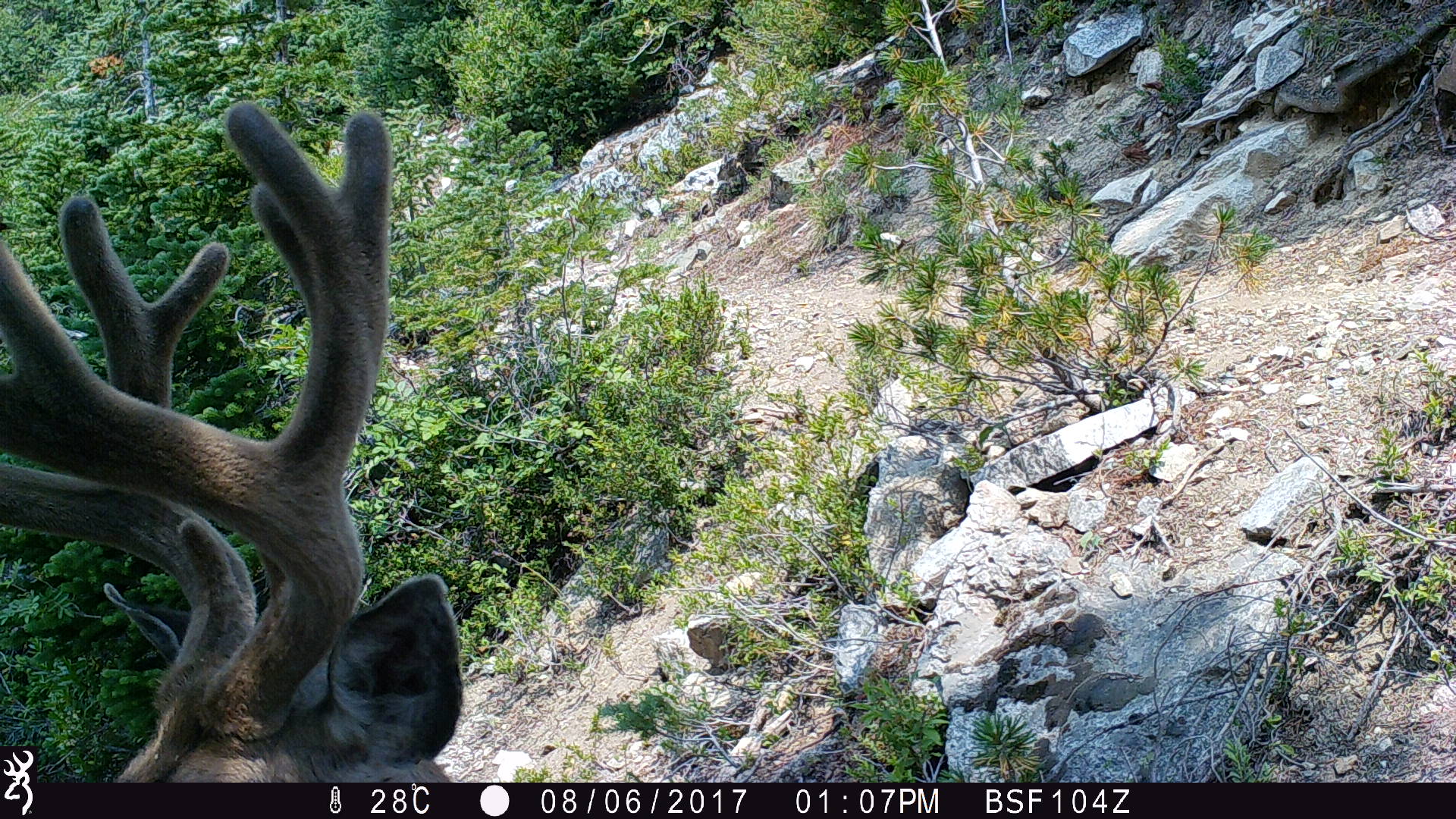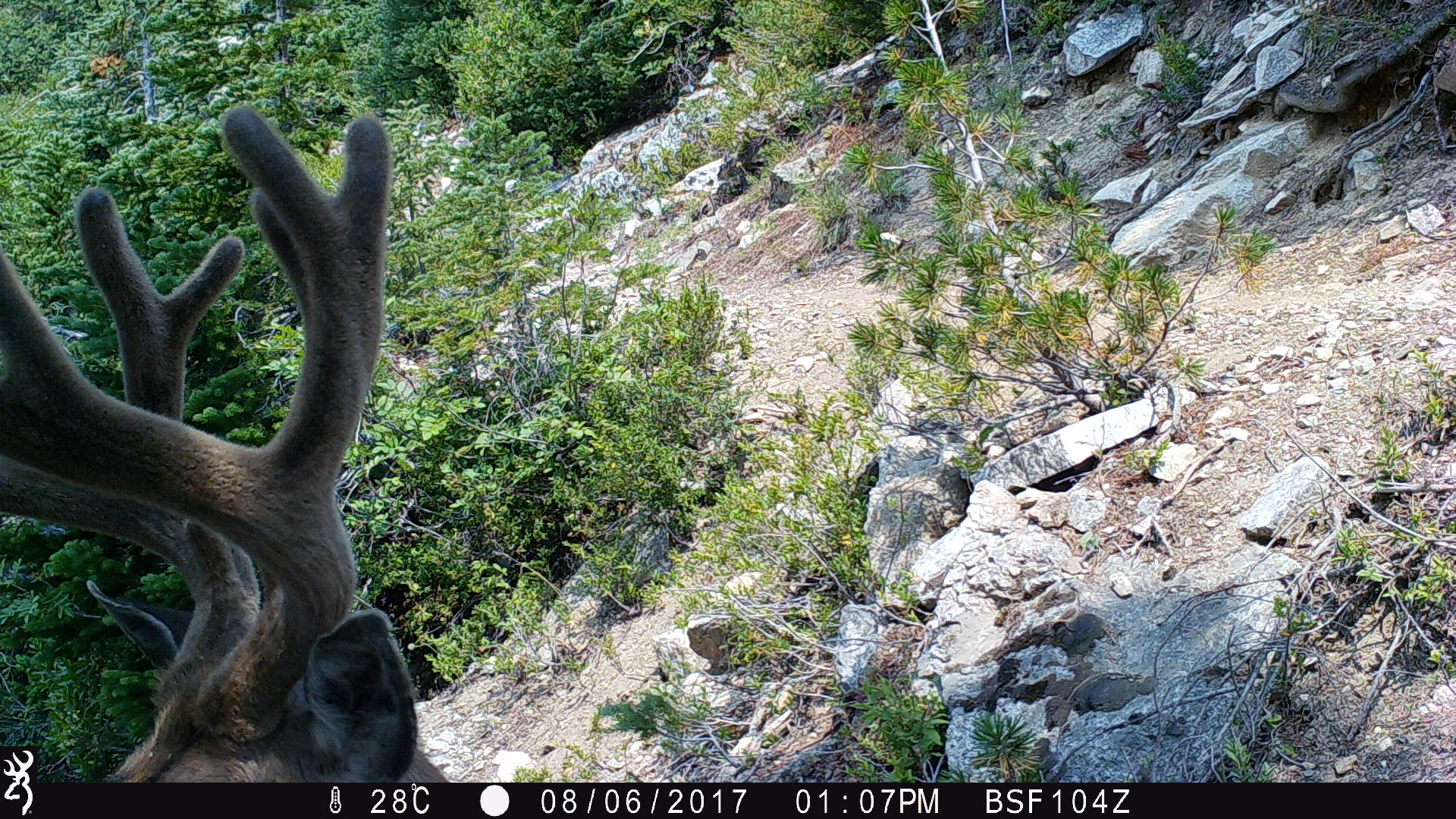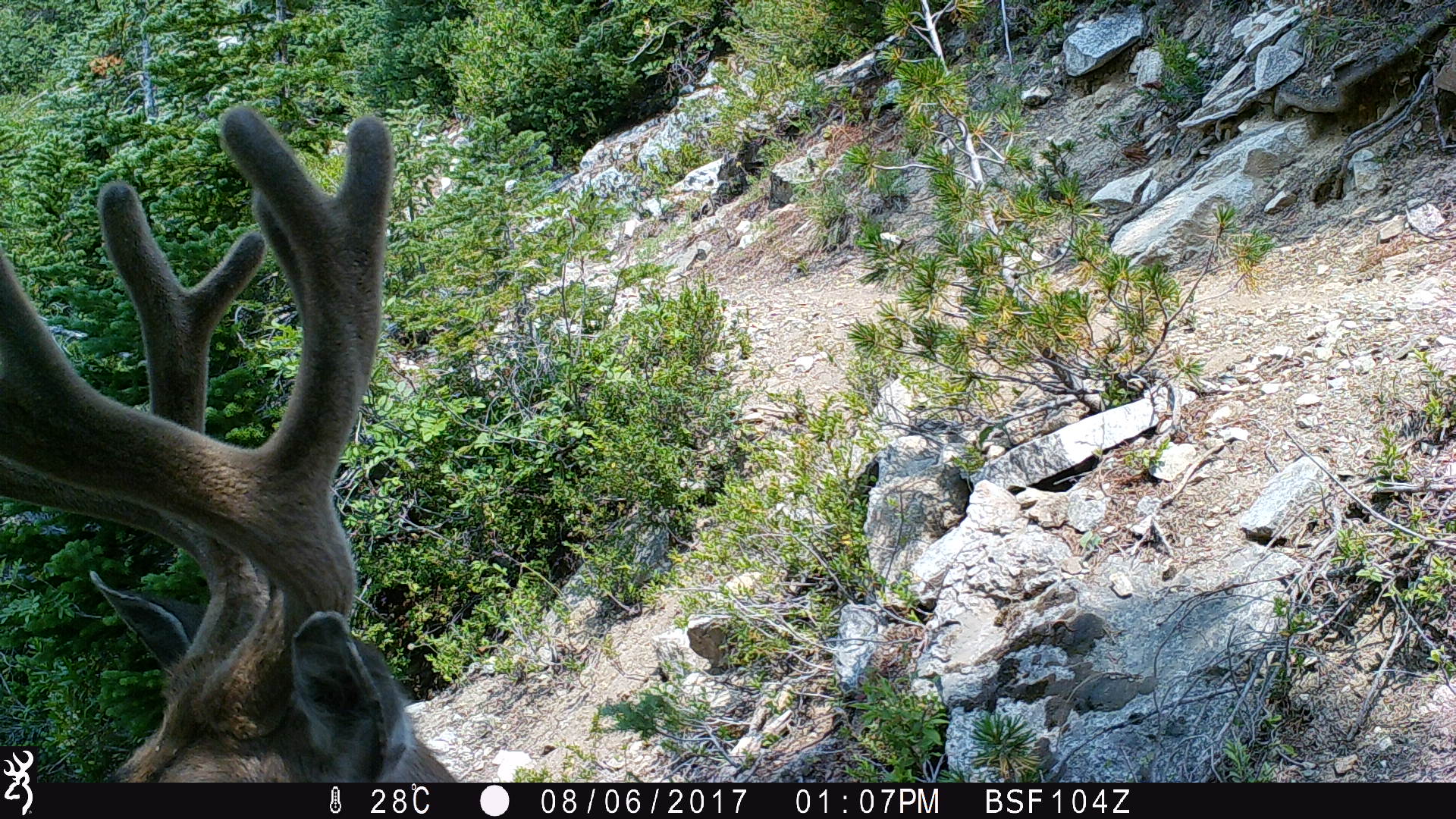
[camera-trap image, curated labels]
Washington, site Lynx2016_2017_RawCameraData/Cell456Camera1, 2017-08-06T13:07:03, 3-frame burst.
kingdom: Animalia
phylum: Chordata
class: Mammalia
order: Artiodactyla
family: Cervidae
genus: Odocoileus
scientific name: Odocoileus hemionus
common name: mule deer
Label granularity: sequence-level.